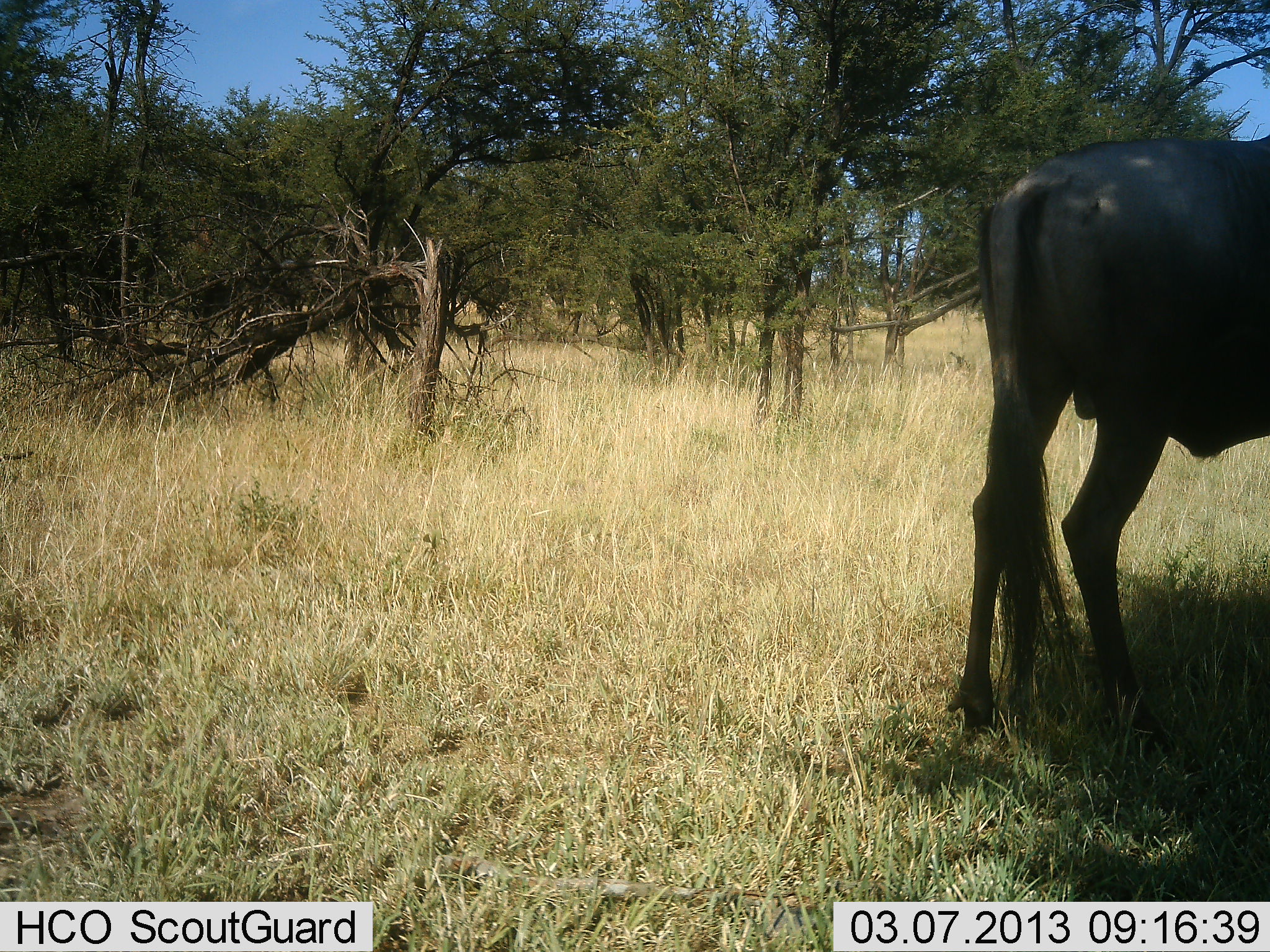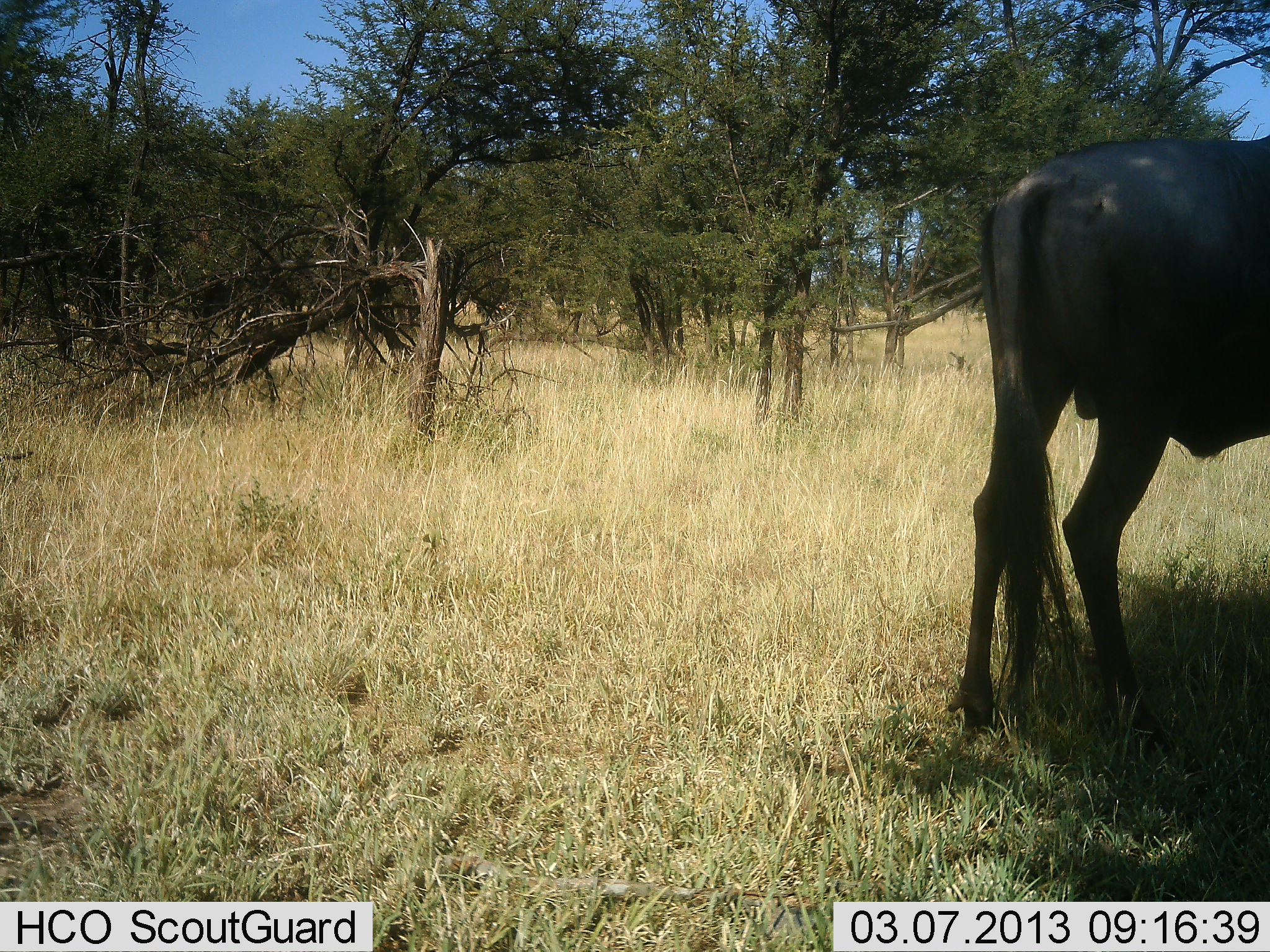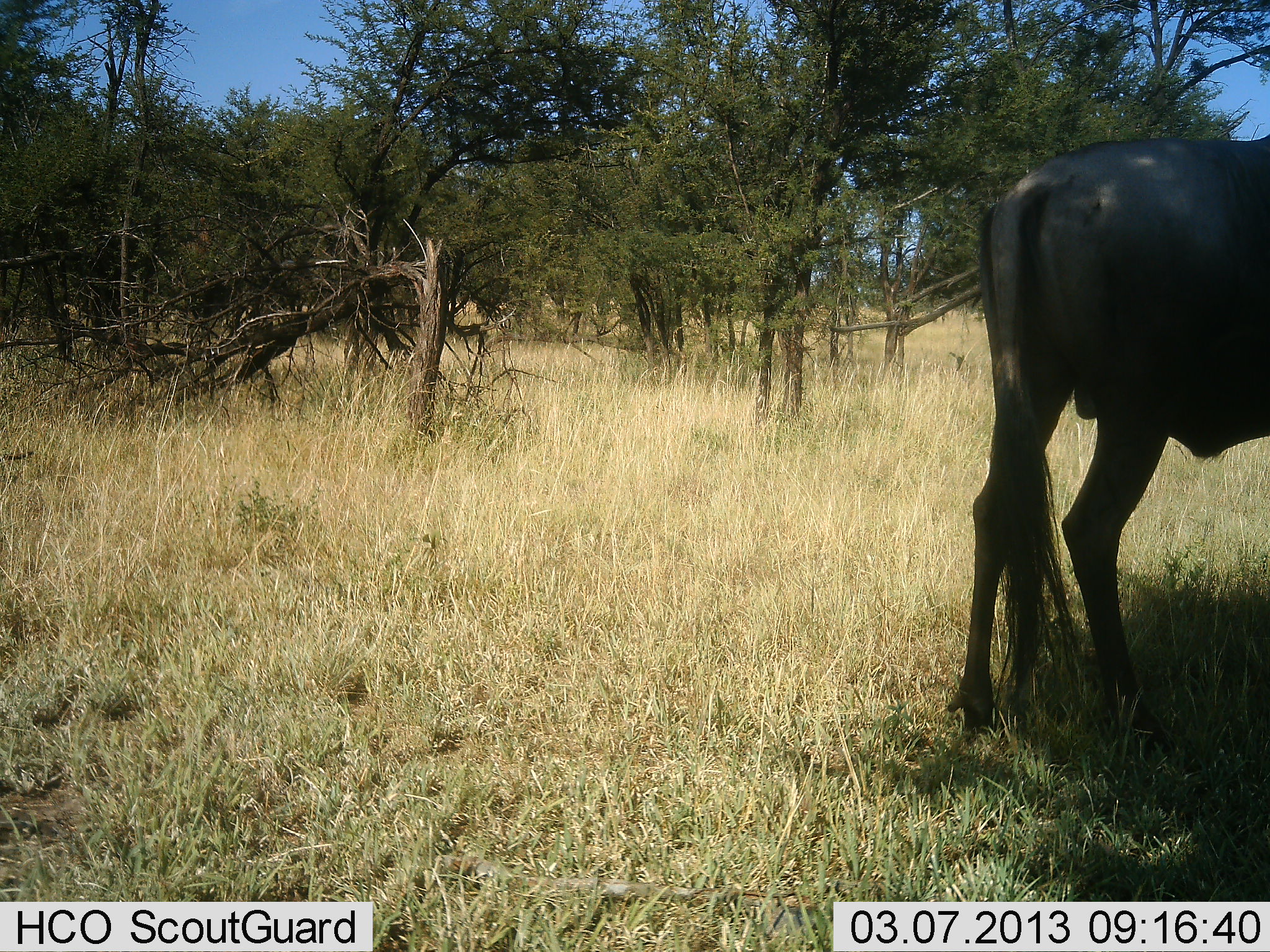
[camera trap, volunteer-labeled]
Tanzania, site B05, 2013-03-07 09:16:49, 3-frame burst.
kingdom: Animalia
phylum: Chordata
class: Mammalia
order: Artiodactyla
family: Bovidae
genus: Connochaetes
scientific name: Connochaetes taurinus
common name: blue wildebeest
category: wildebeest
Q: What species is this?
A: Wildebeest (blue wildebeest) (Connochaetes taurinus).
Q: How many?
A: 1.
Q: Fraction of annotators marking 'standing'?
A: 100%.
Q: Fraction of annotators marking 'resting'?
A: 0%.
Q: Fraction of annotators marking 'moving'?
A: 0%.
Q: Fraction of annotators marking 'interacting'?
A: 0%.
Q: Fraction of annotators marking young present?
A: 0%.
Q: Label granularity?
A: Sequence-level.